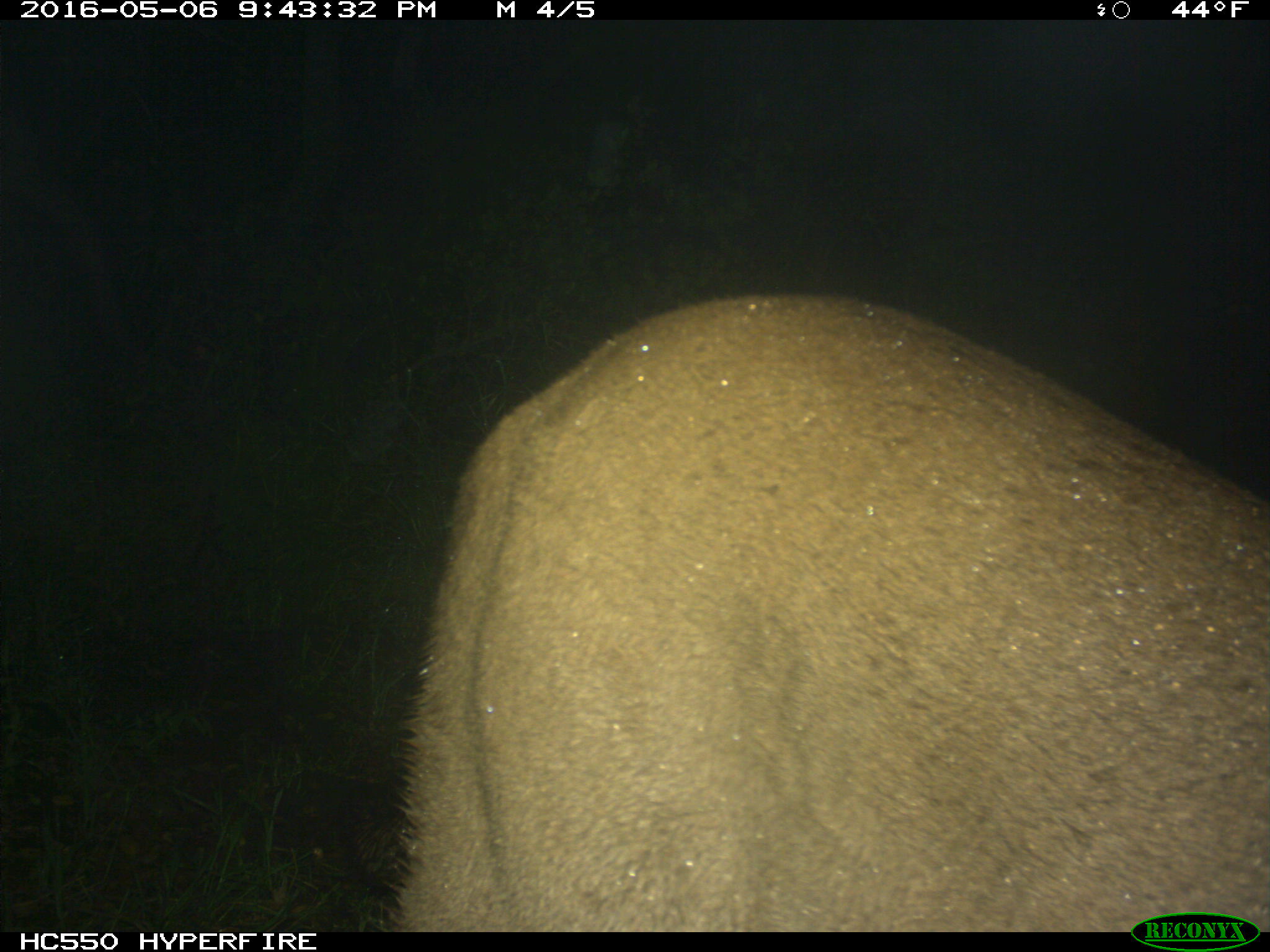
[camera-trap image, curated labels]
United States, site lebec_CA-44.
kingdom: Animalia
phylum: Chordata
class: Mammalia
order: Carnivora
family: Felidae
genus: Puma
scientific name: Puma concolor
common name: mountain lion